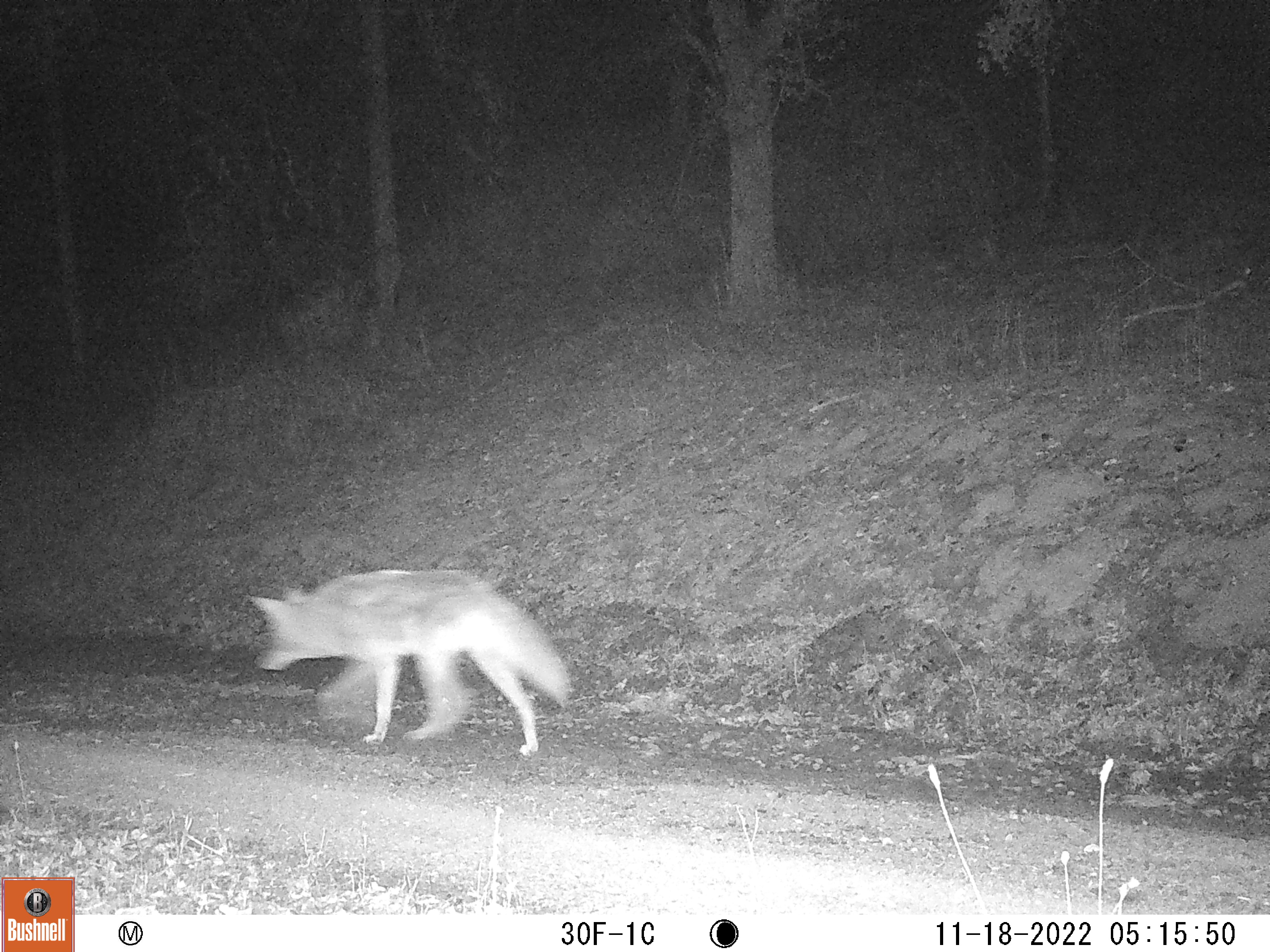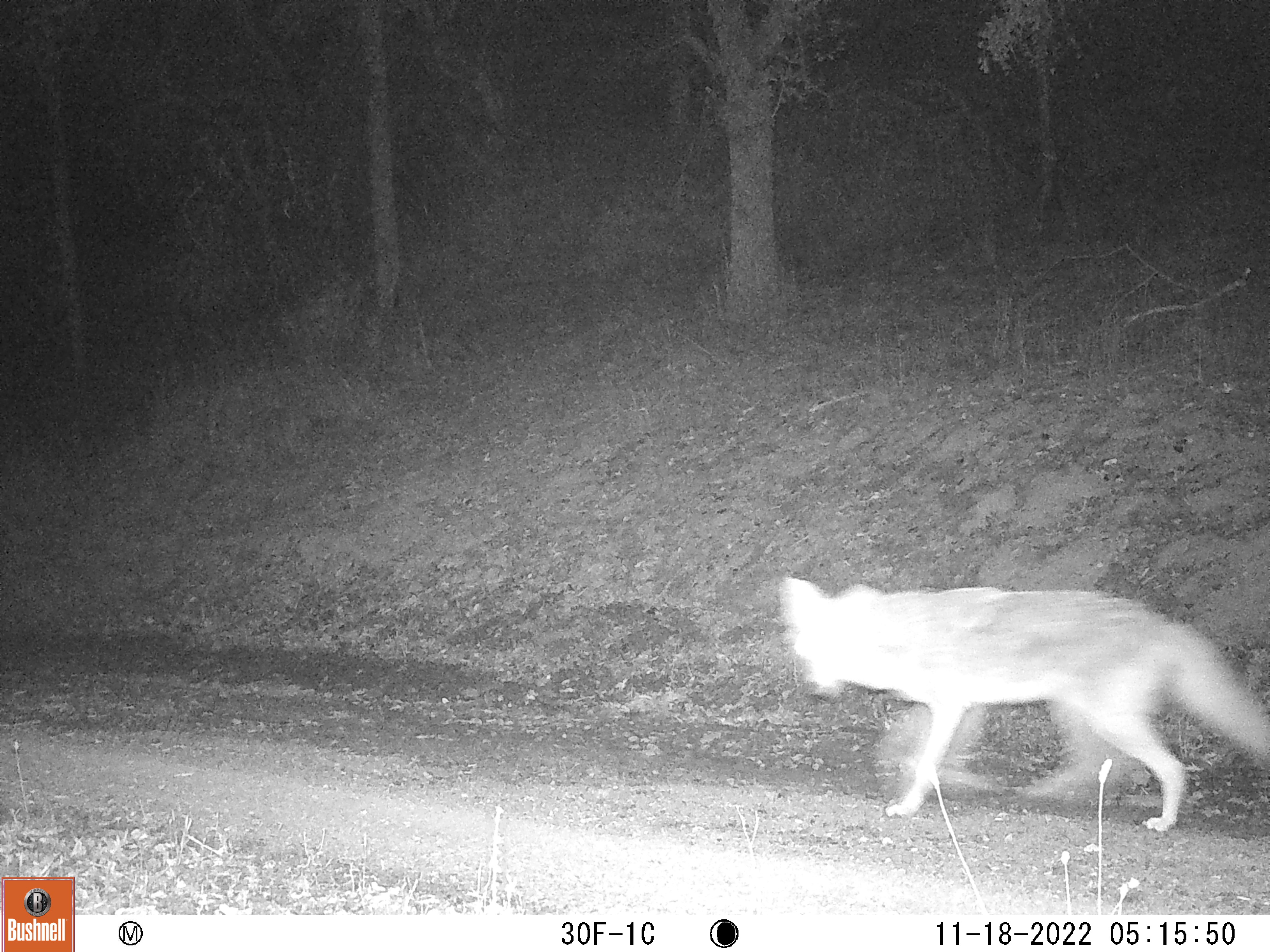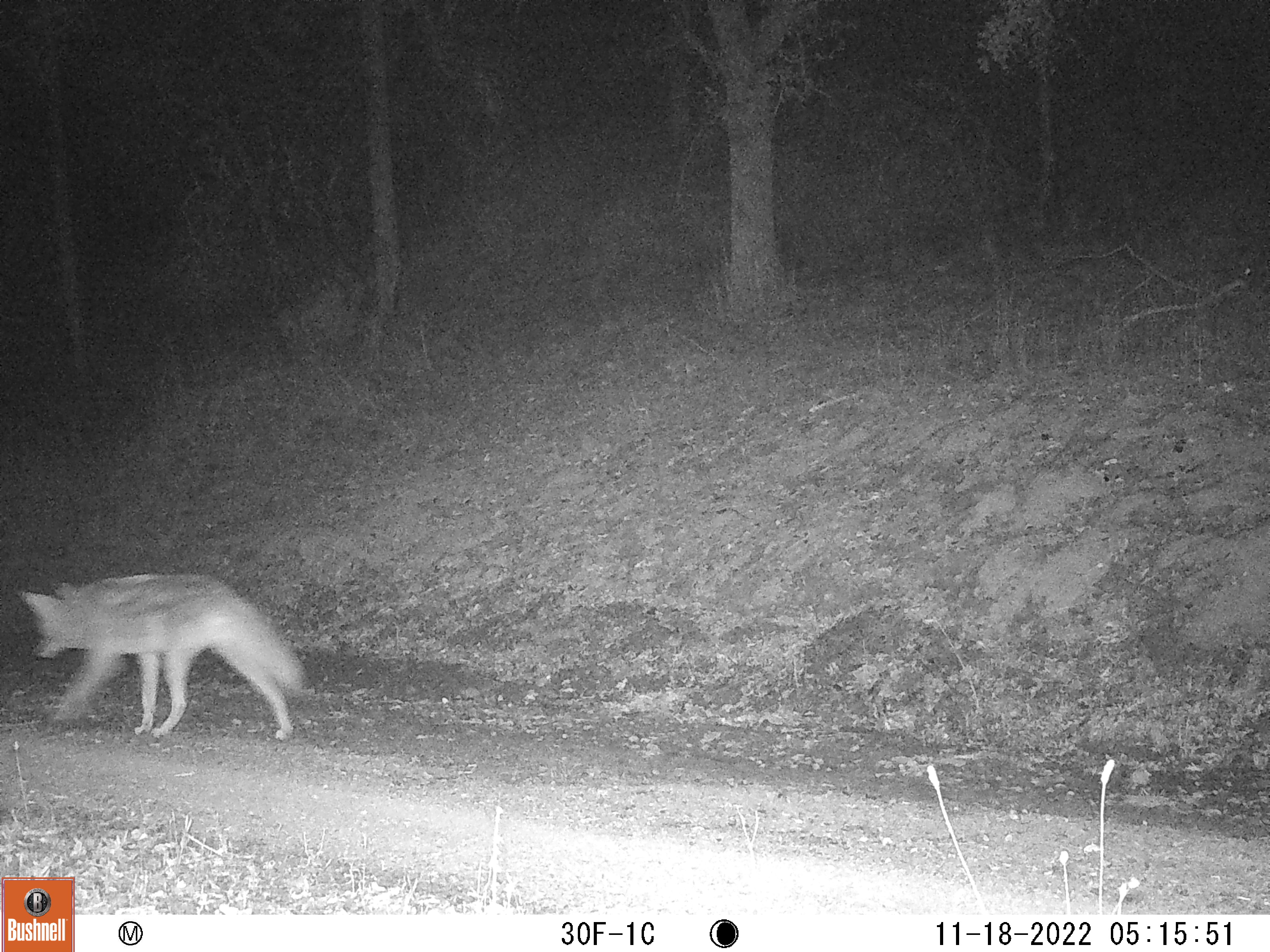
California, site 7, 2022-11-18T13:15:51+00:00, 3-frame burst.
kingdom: Animalia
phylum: Chordata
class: Mammalia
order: Carnivora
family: Canidae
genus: Canis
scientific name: Canis latrans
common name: coyote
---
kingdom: Animalia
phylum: Chordata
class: Mammalia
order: Carnivora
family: Canidae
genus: Urocyon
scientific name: Urocyon cinereoargenteus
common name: gray fox